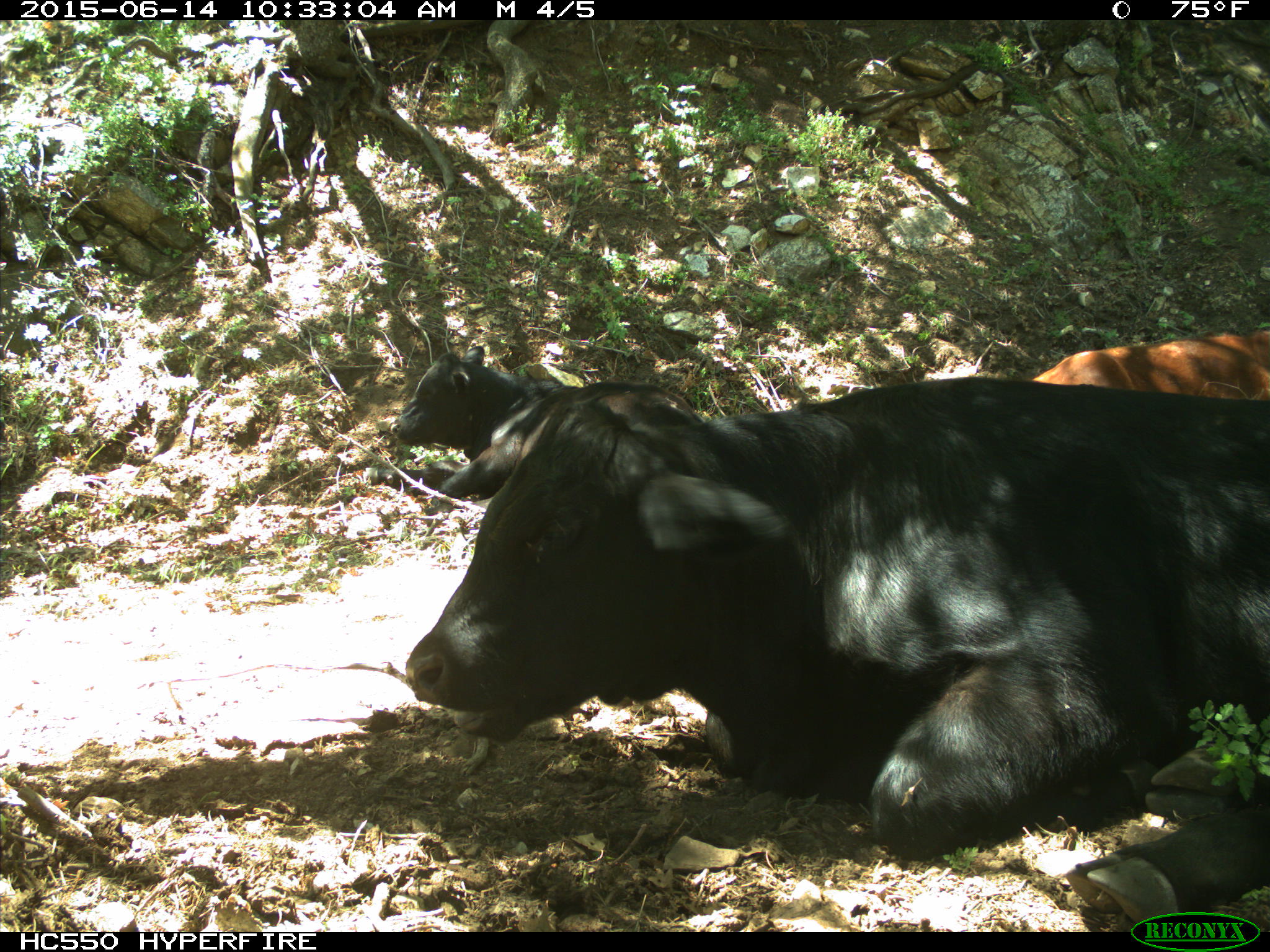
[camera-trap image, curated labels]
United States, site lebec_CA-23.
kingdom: Animalia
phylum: Chordata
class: Mammalia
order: Artiodactyla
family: Bovidae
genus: Bos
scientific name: Bos taurus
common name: domestic cow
Bos taurus (domestic cow).